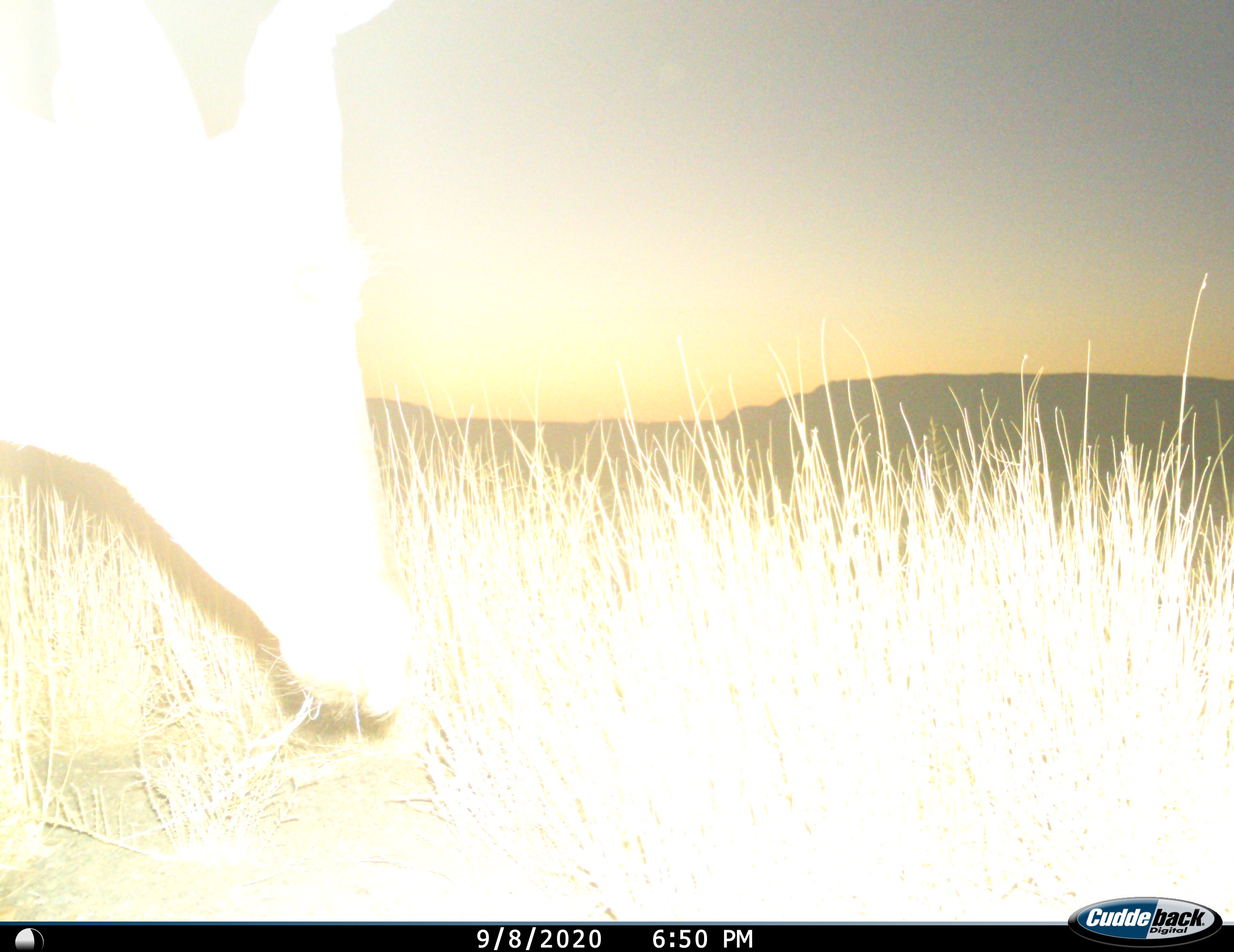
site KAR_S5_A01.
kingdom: Animalia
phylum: Chordata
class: Mammalia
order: Artiodactyla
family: Bovidae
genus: Alcelaphus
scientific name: Alcelaphus buselaphus caama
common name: red hartebeest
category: hartebeestred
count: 1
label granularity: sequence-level